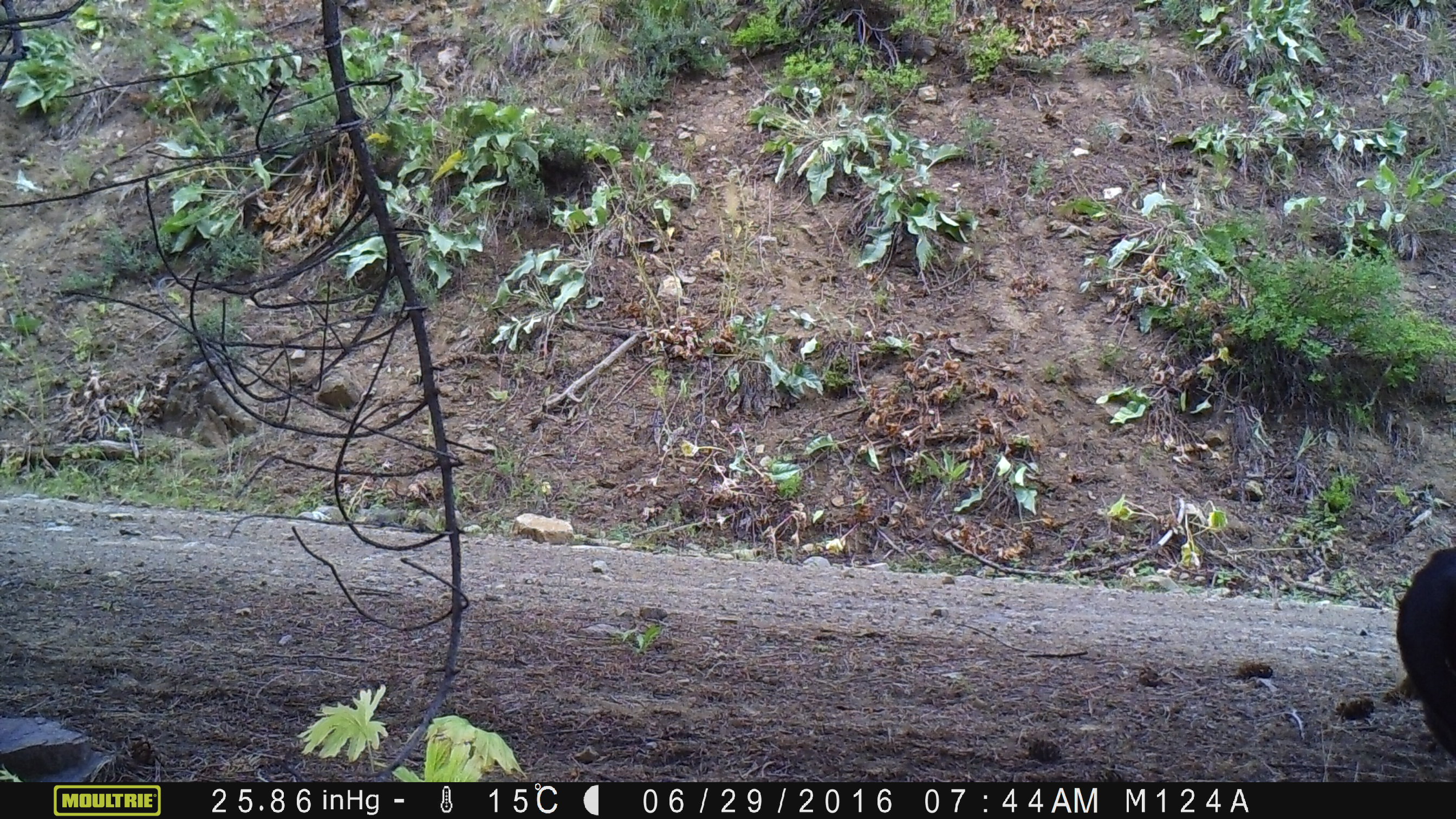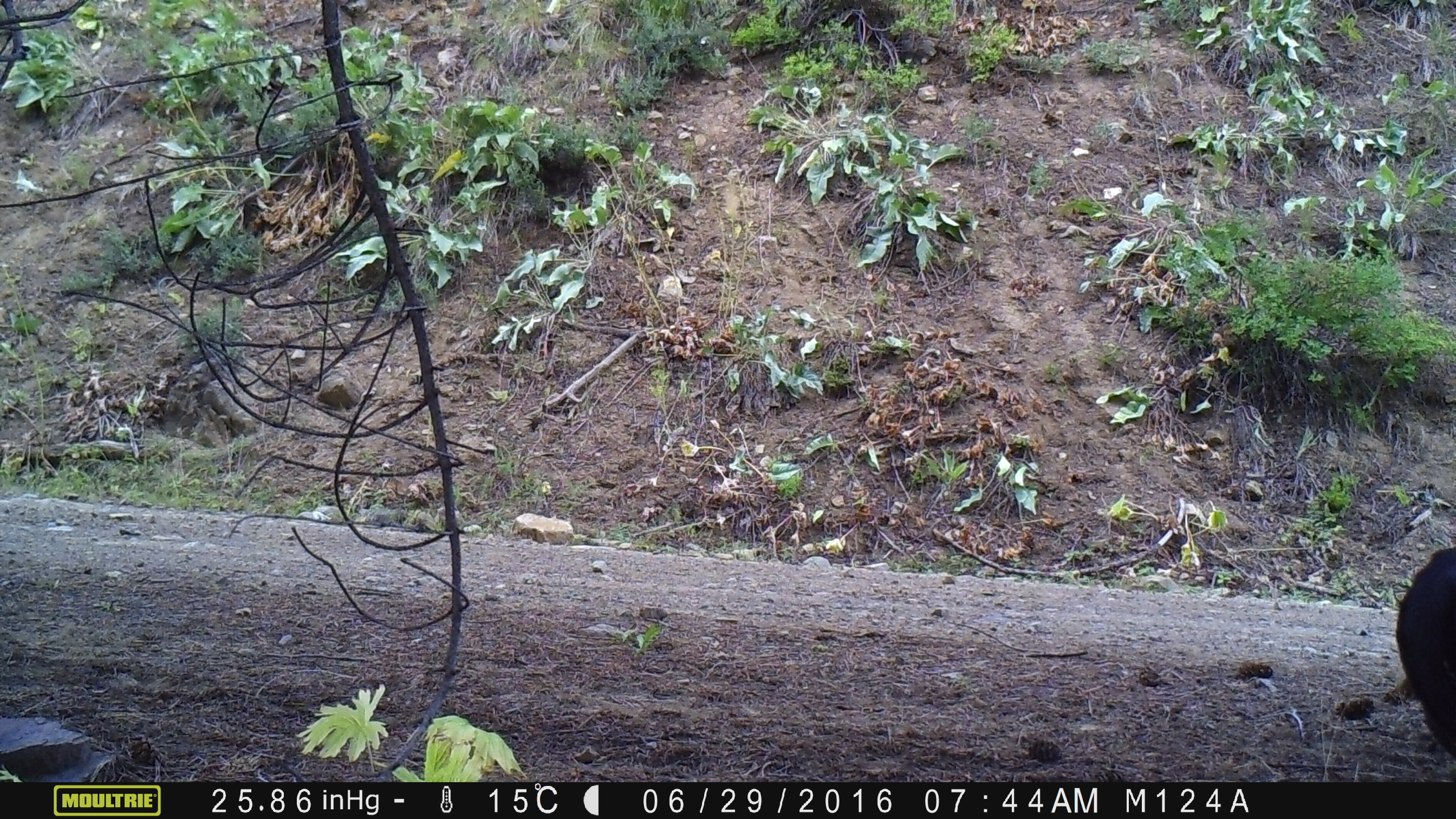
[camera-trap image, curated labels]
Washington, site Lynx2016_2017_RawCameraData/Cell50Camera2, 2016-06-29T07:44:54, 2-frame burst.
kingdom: Animalia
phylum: Chordata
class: Mammalia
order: Artiodactyla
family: Bovidae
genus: Bos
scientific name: Bos taurus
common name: domestic cattle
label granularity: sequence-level